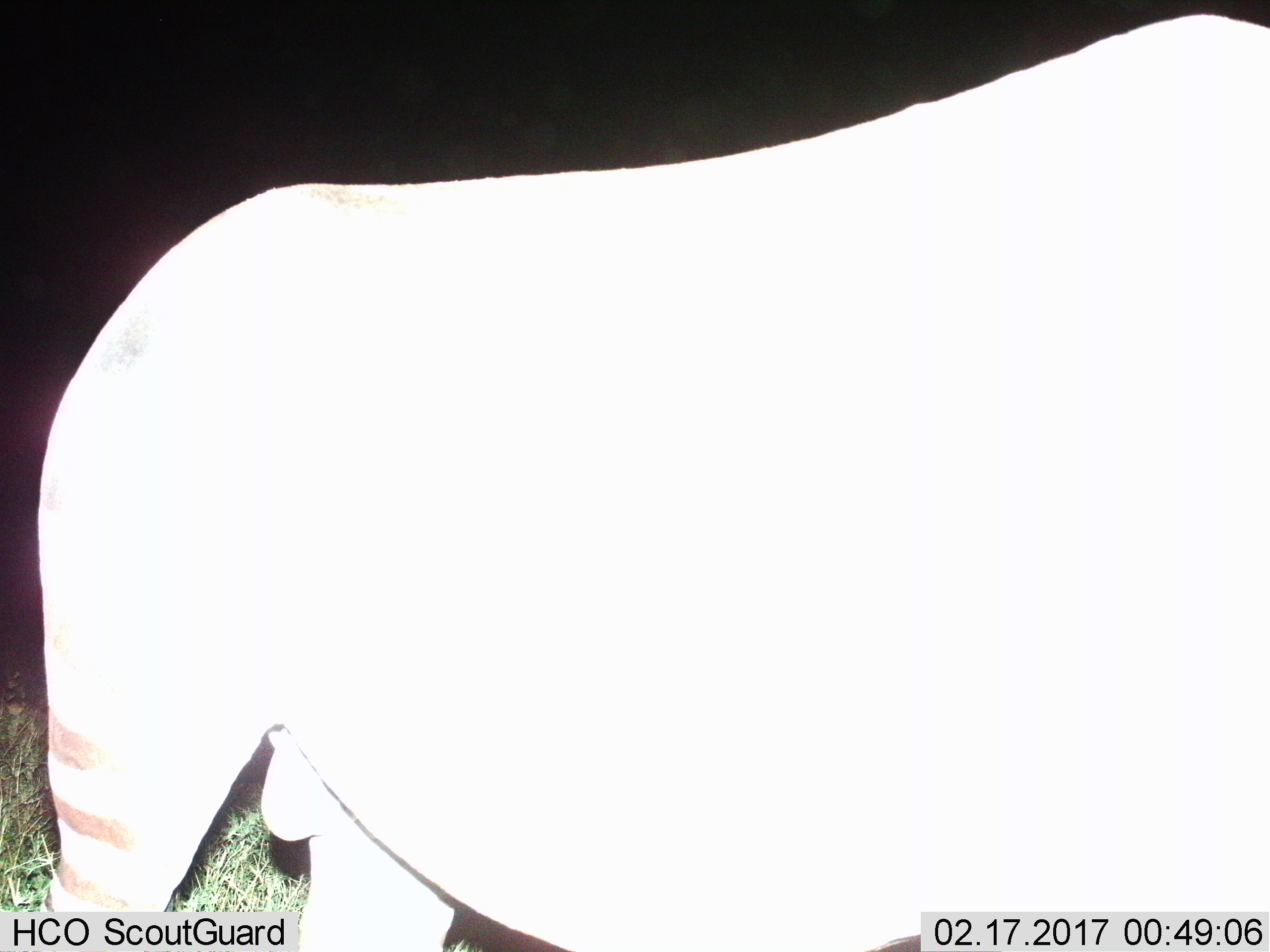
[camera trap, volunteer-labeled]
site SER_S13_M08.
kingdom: Animalia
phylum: Chordata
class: Mammalia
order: Perissodactyla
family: Equidae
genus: Equus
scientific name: Equus quagga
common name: plains zebra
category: zebraplains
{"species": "zebraplains (plains zebra) (Equus quagga)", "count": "1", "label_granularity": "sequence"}